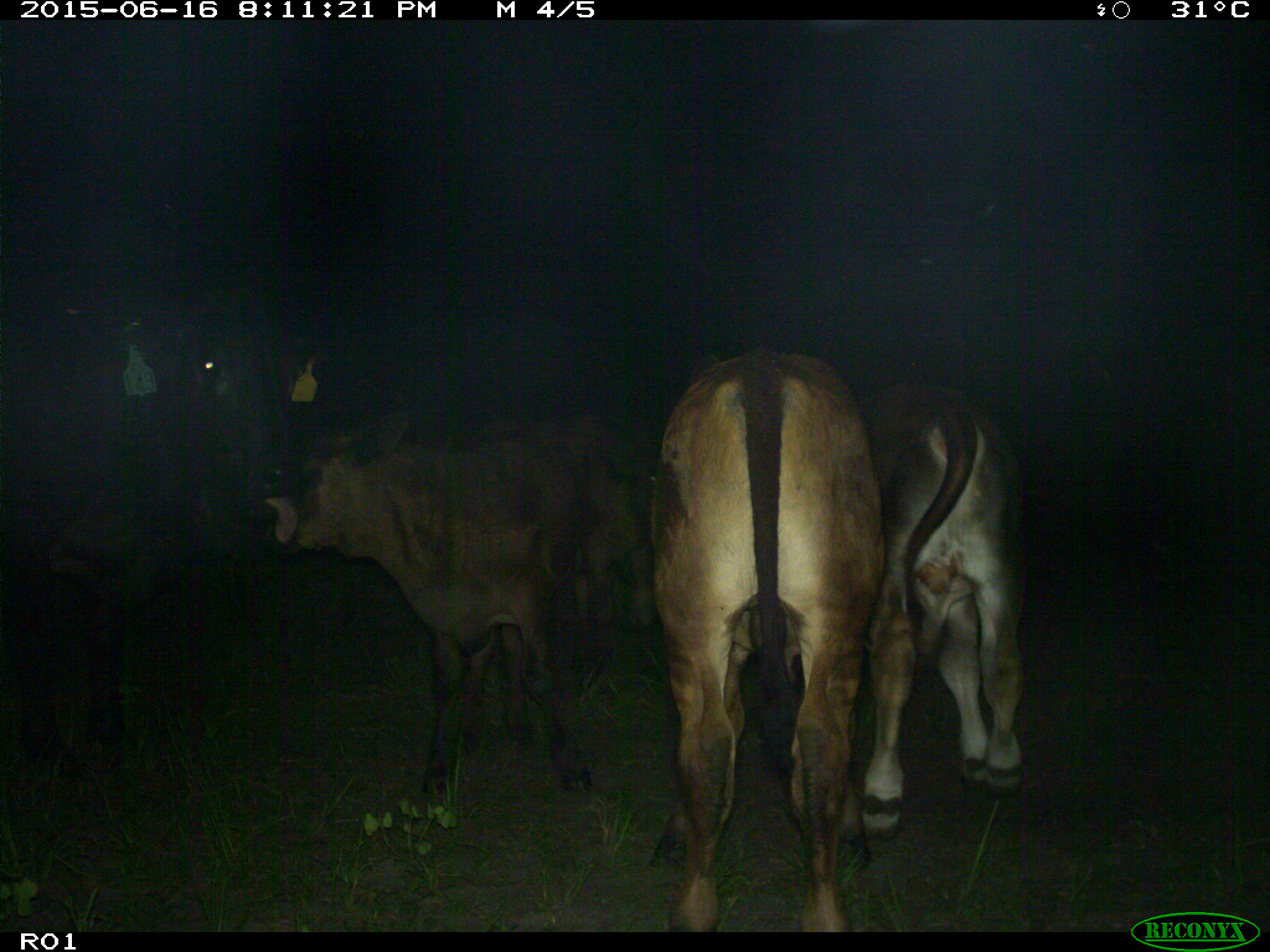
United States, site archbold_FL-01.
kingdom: Animalia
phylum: Chordata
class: Mammalia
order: Artiodactyla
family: Bovidae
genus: Bos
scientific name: Bos taurus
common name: domestic cow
Bos taurus (domestic cow).